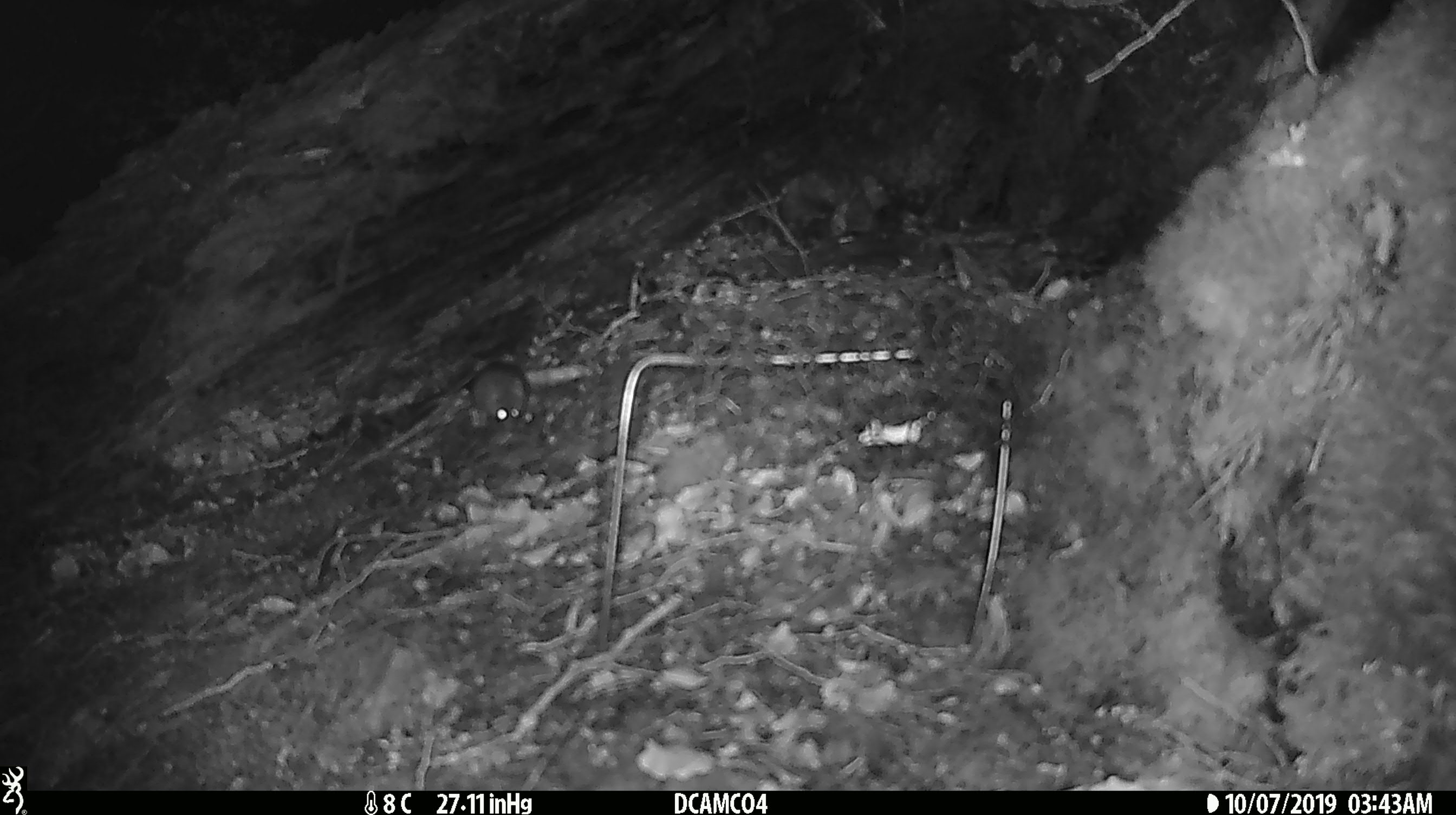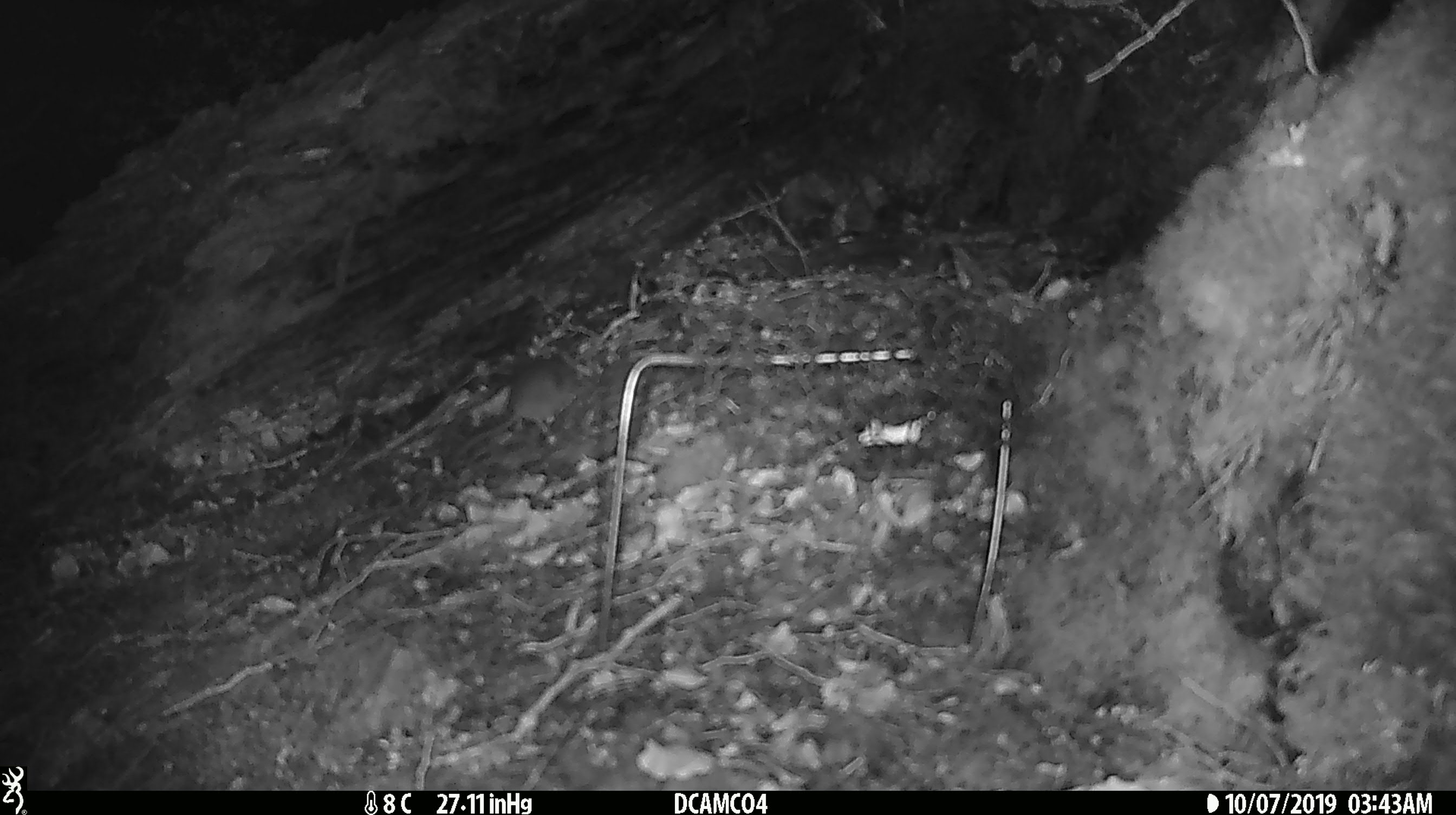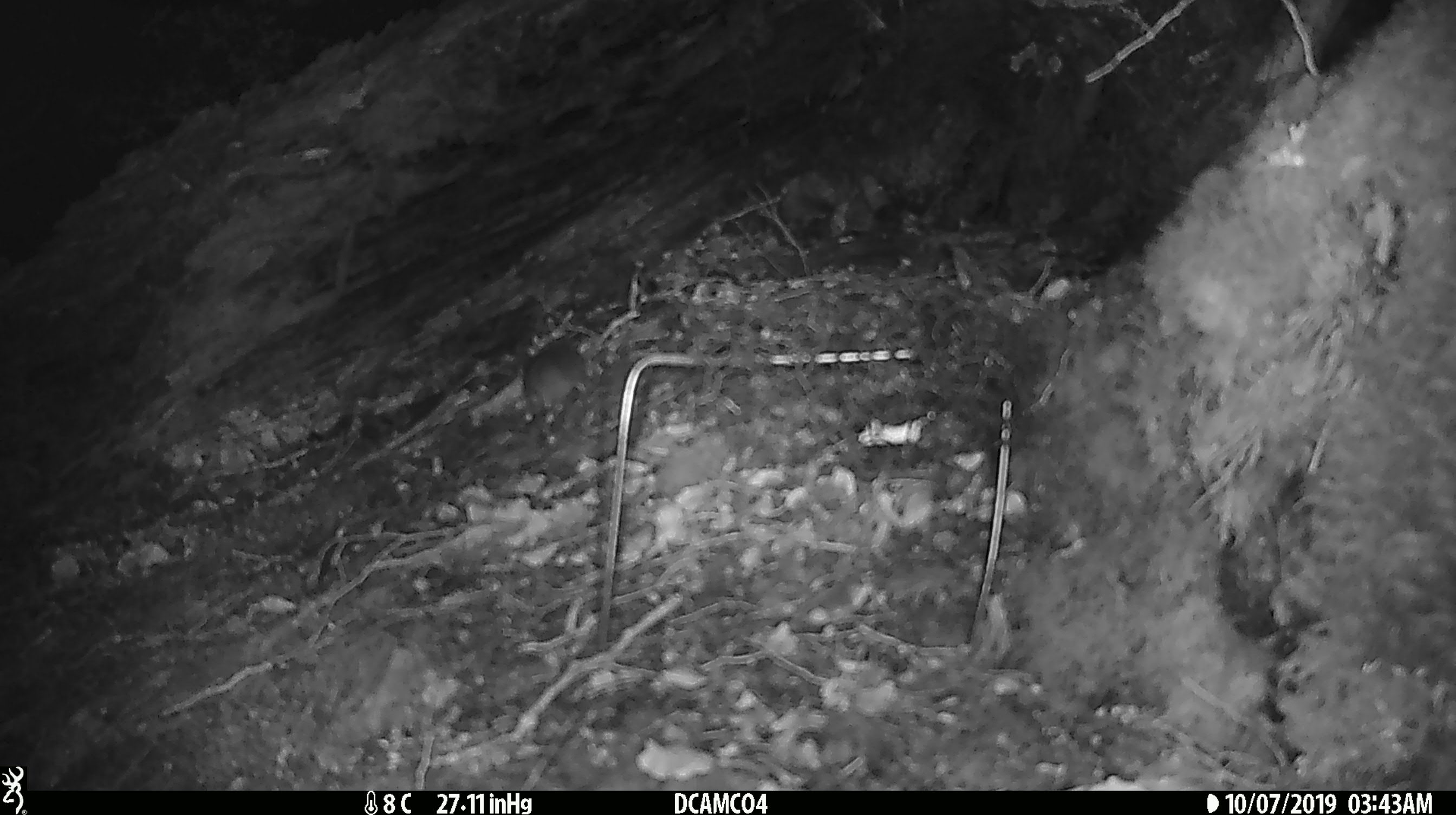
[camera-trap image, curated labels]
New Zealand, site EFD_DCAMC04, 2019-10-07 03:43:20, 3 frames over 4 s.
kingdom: Animalia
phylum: Chordata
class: Mammalia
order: Rodentia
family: Muridae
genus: Mus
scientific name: Mus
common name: mouse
Mouse (Mus).